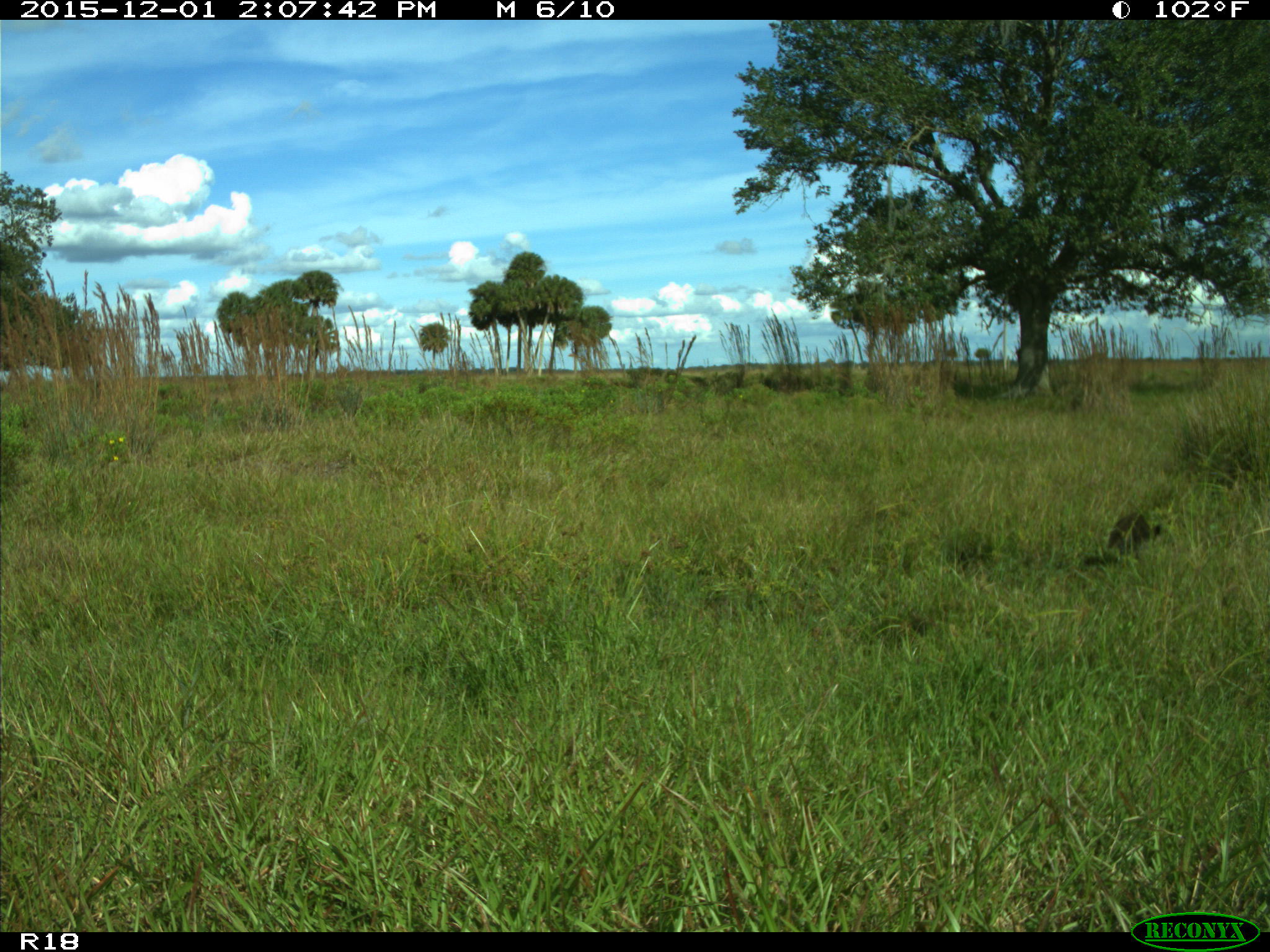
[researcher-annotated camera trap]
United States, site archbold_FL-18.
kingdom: Animalia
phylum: Chordata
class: Mammalia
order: Carnivora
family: Procyonidae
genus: Procyon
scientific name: Procyon lotor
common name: common raccoon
Procyon lotor (common raccoon).